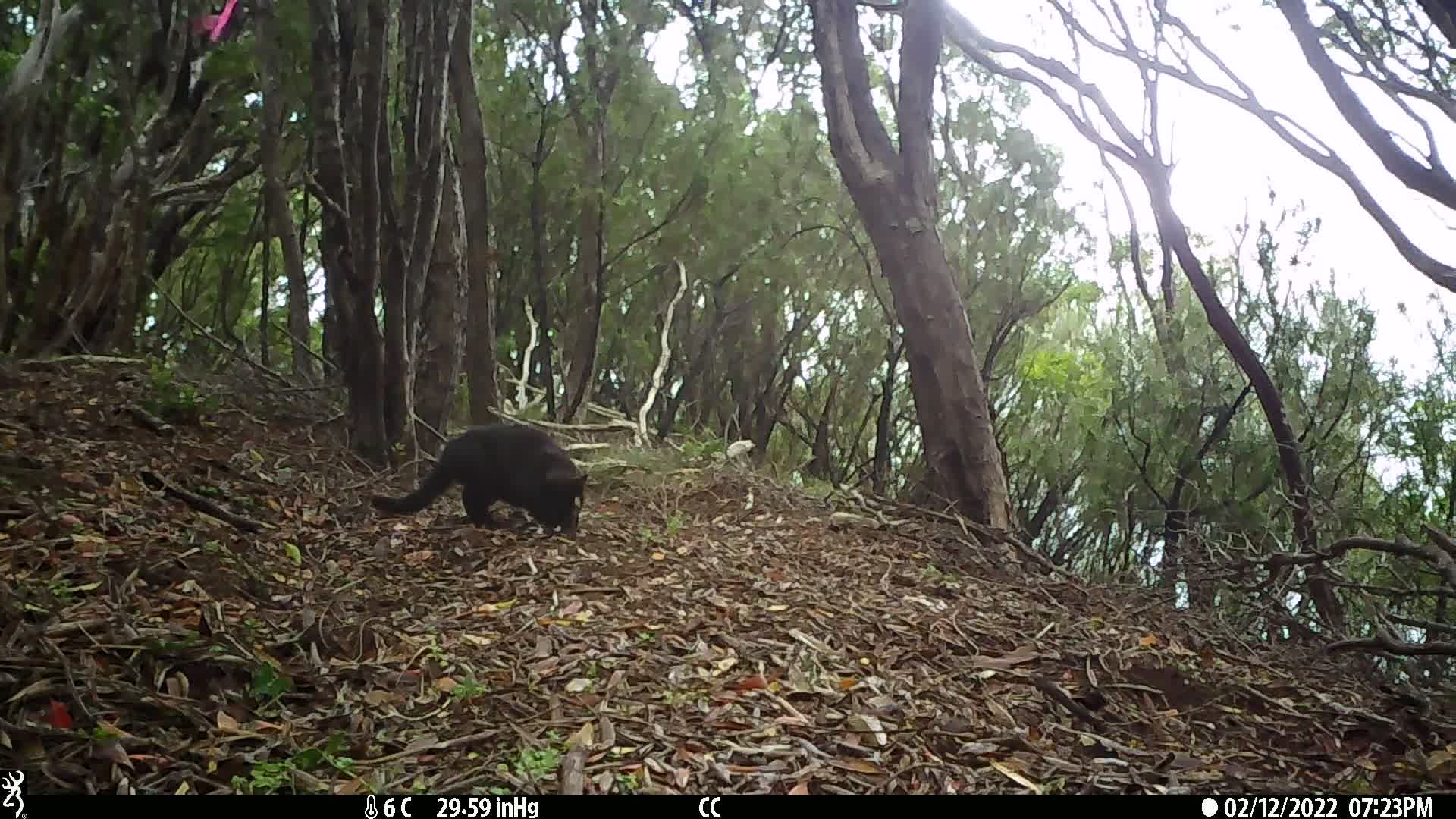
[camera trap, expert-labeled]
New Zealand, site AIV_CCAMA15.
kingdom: Animalia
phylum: Chordata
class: Mammalia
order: Carnivora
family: Felidae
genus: Felis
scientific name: Felis catus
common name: domestic cat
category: cat